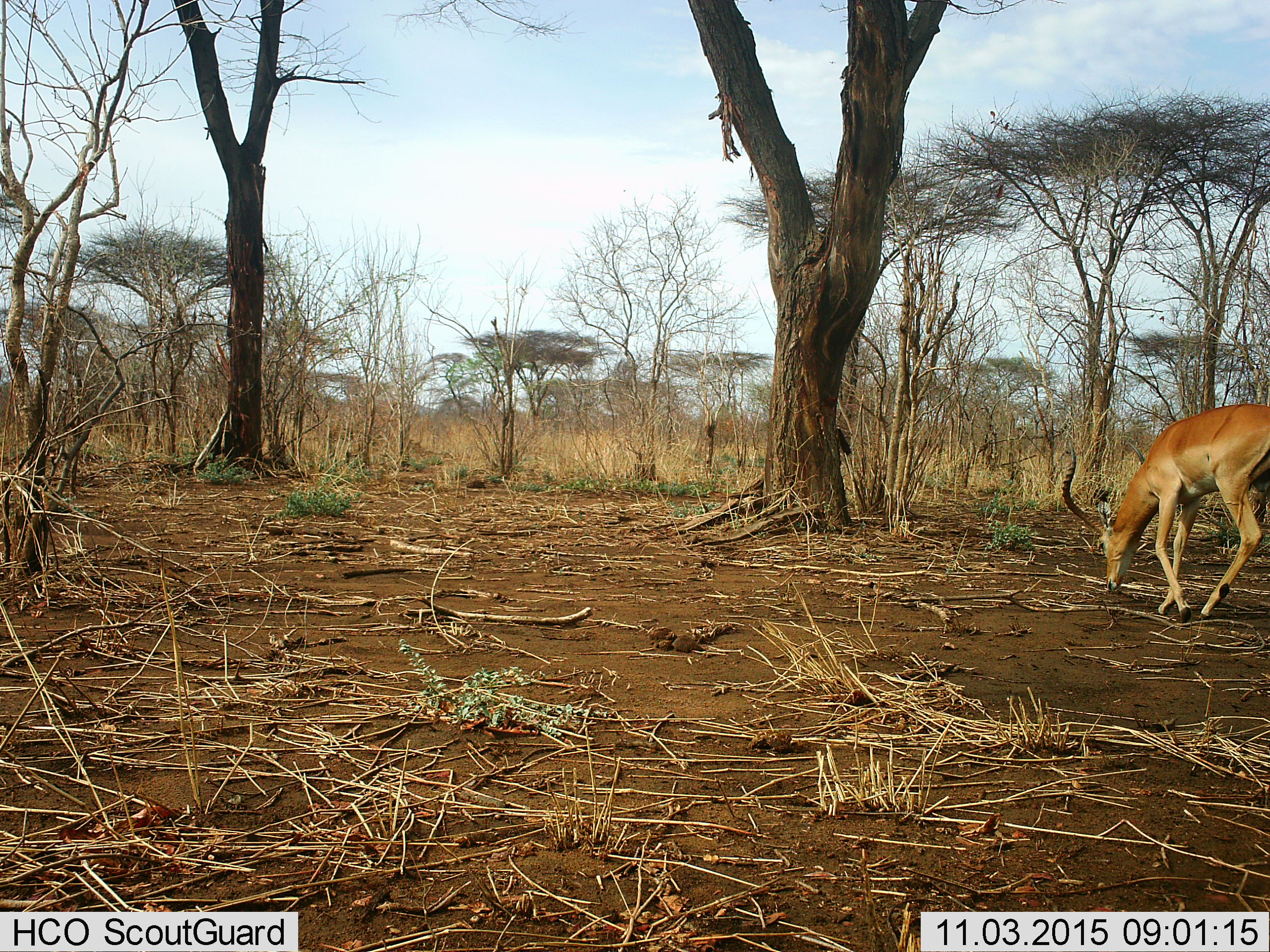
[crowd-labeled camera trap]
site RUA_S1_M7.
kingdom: Animalia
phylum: Chordata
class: Mammalia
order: Artiodactyla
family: Bovidae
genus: Aepyceros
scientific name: Aepyceros melampus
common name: impala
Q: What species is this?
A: Impala (Aepyceros melampus).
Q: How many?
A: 1.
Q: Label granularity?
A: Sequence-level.